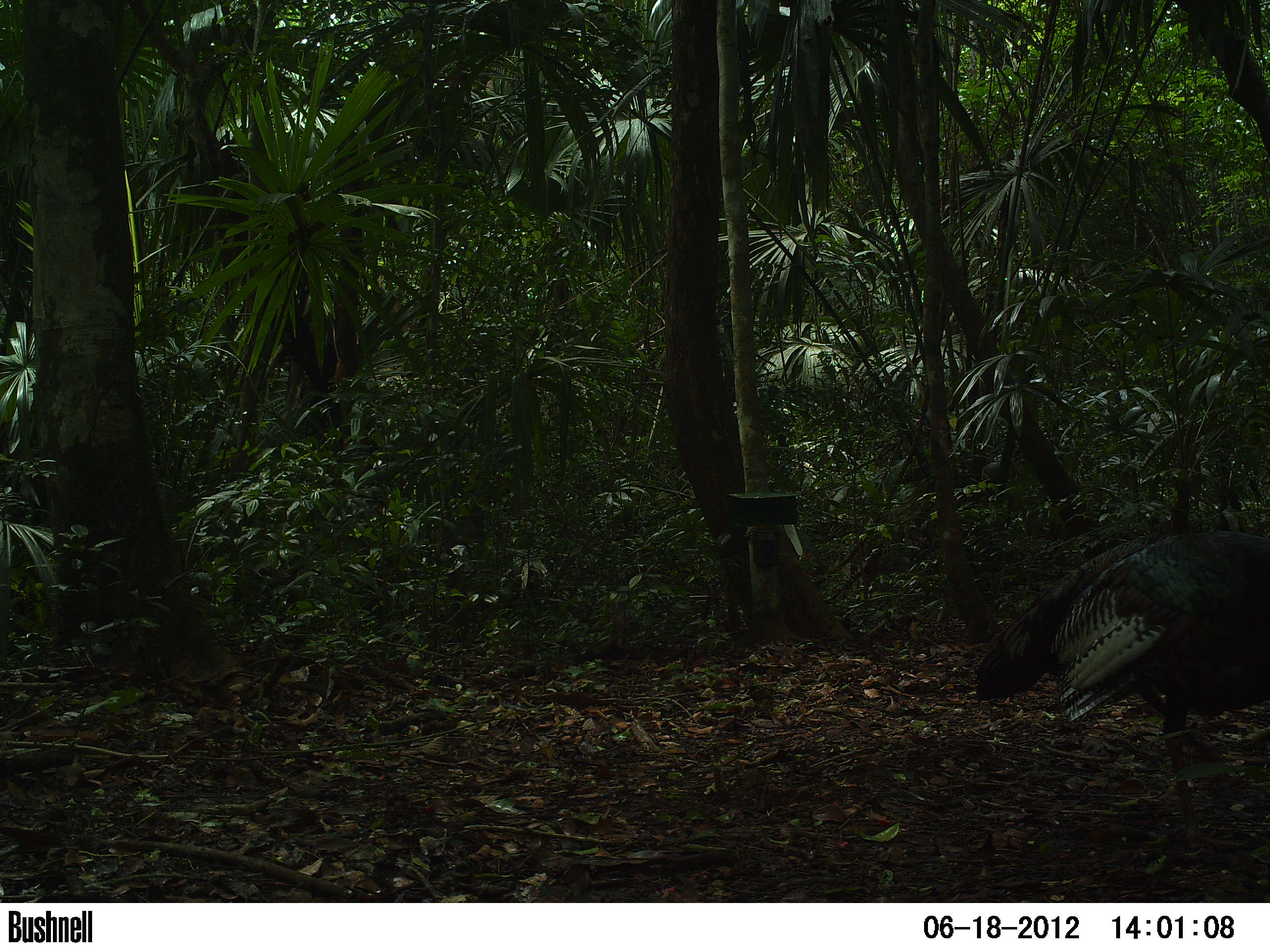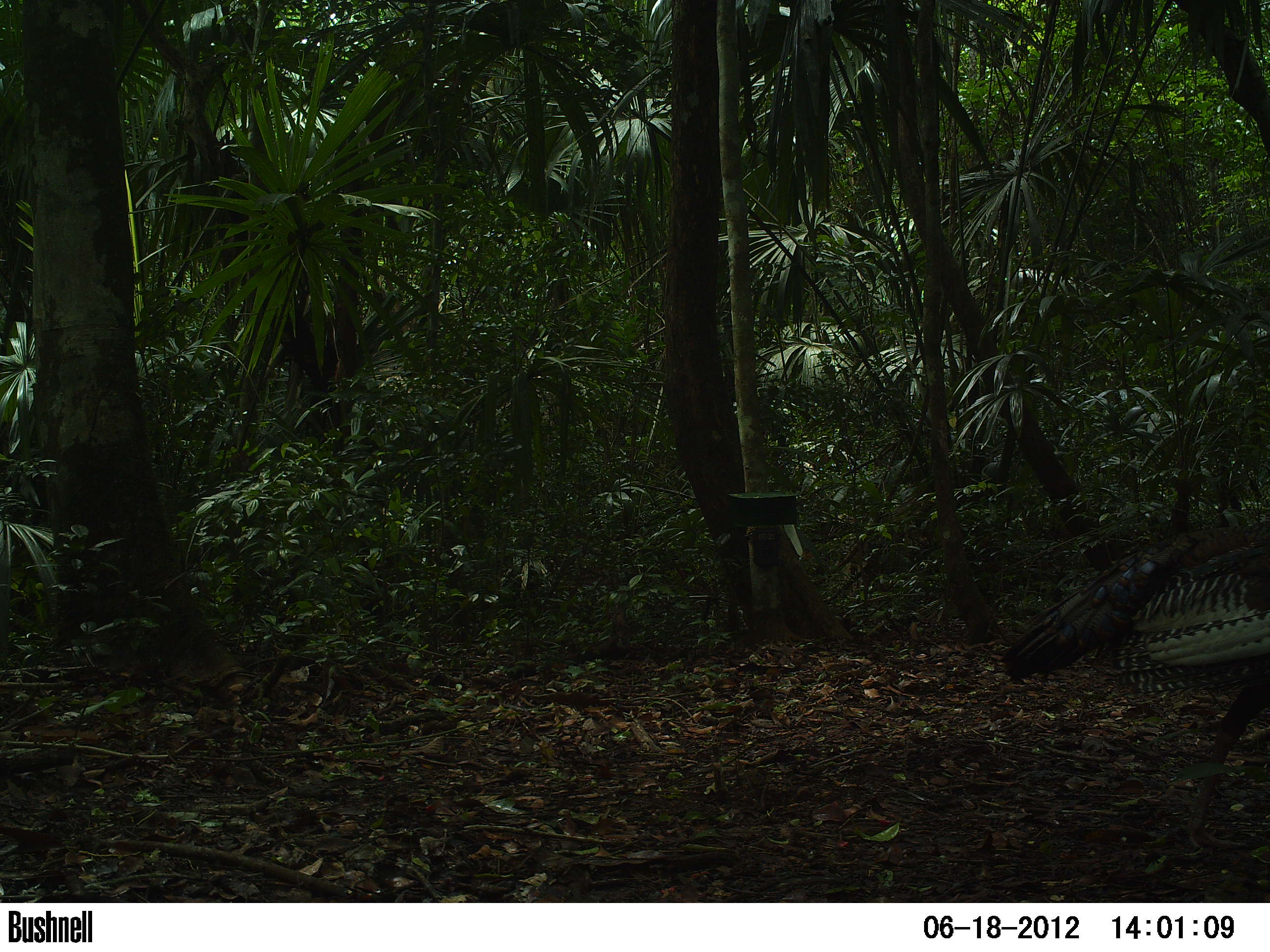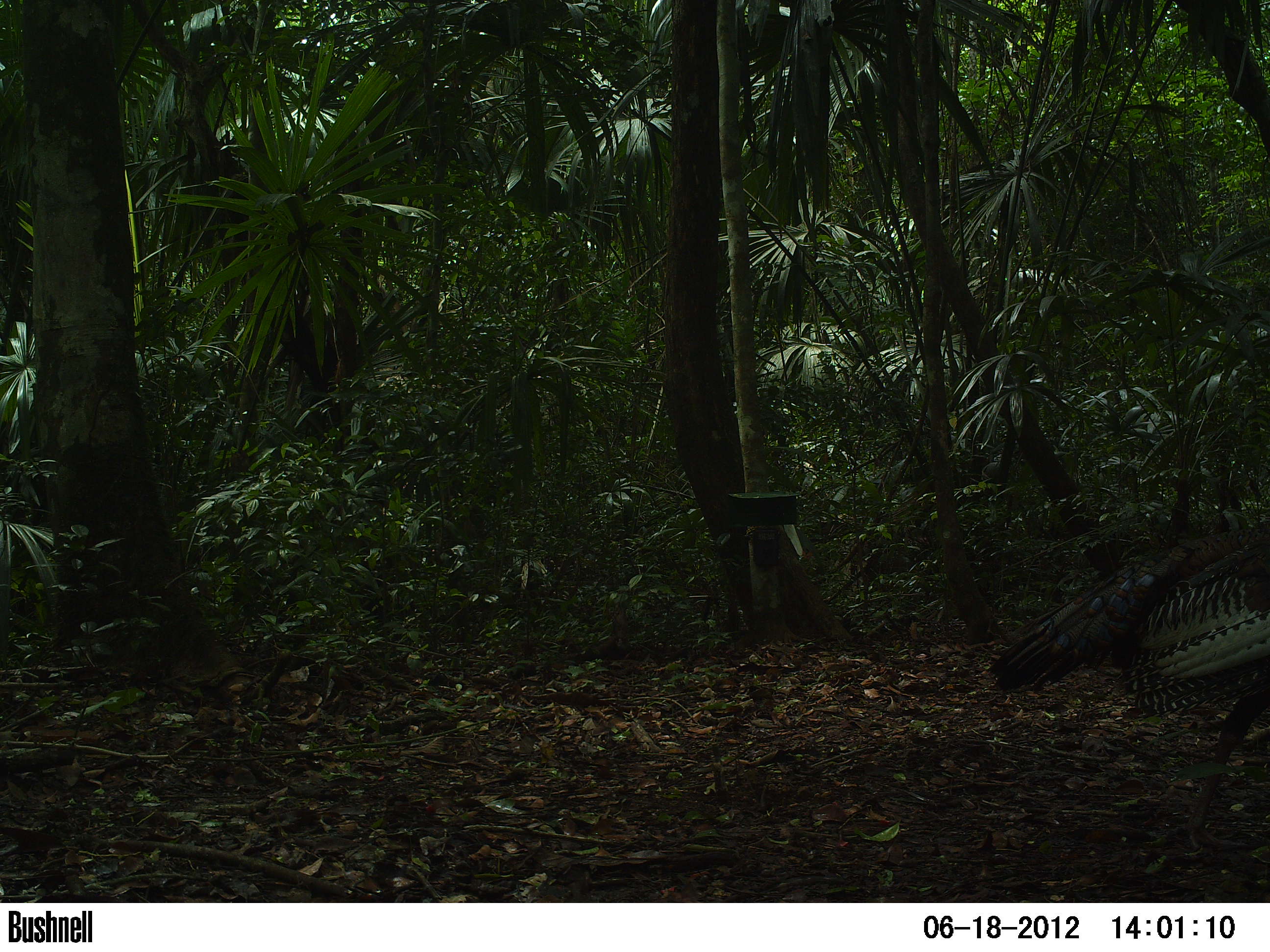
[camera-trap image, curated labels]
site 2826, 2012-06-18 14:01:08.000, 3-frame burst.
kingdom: Animalia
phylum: Chordata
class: Aves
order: Galliformes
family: Phasianidae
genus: Meleagris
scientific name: Meleagris ocellata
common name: ocellated turkey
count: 1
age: adult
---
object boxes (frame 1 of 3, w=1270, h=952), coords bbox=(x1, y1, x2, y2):
meleagris ocellata: bbox=(973, 529, 1270, 855)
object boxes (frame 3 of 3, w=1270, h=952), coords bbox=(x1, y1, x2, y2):
meleagris ocellata: bbox=(987, 523, 1270, 852)